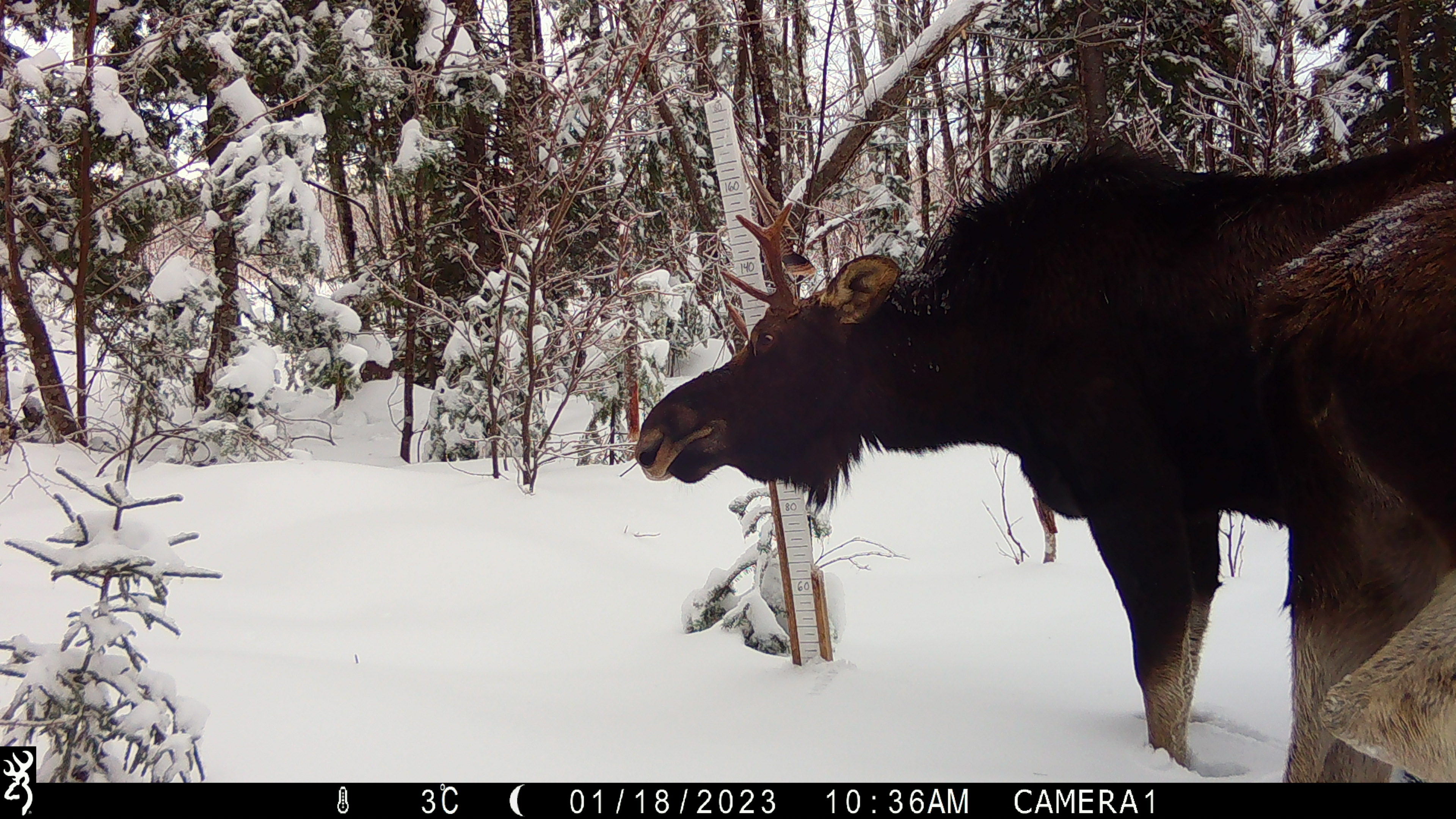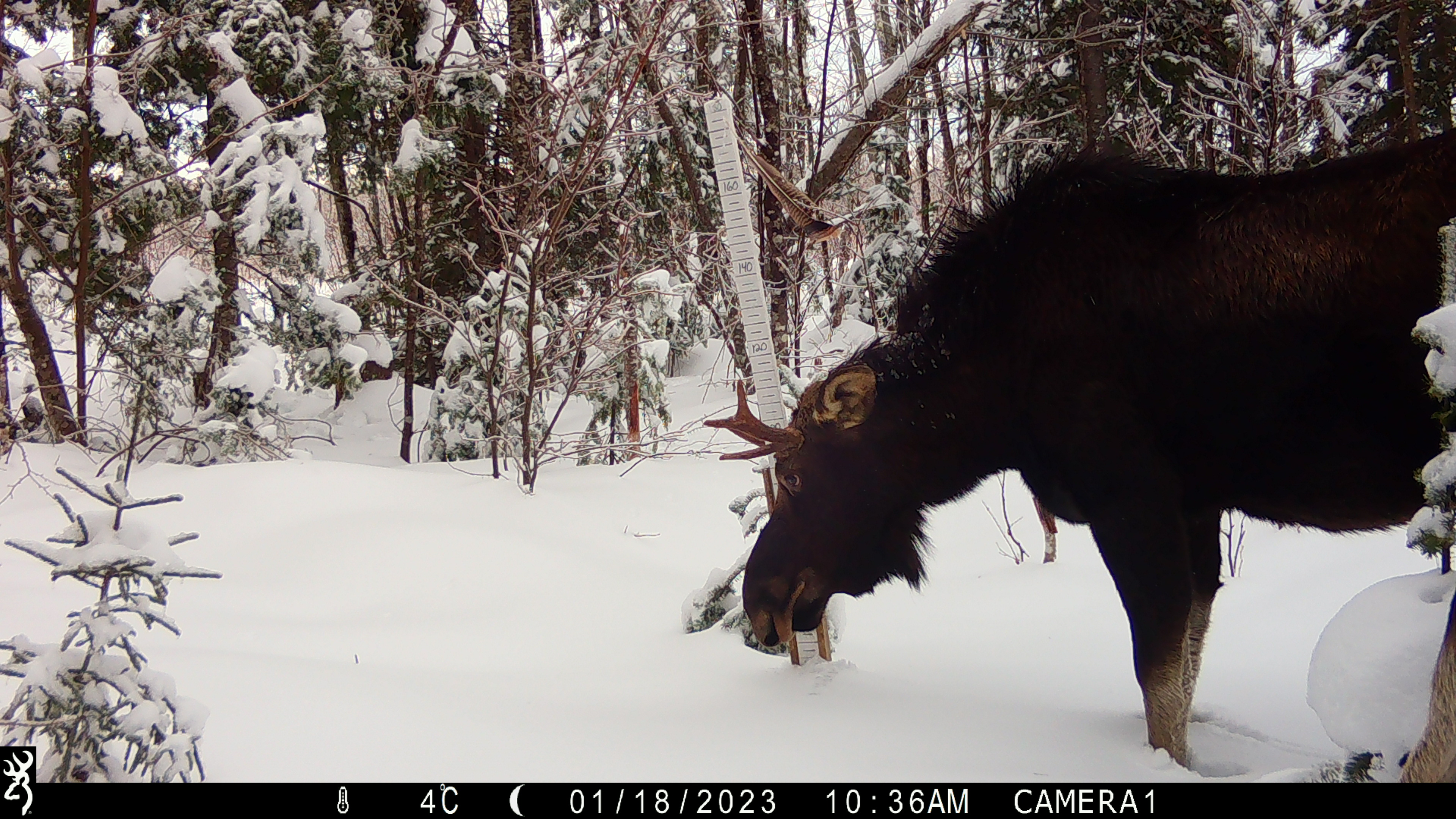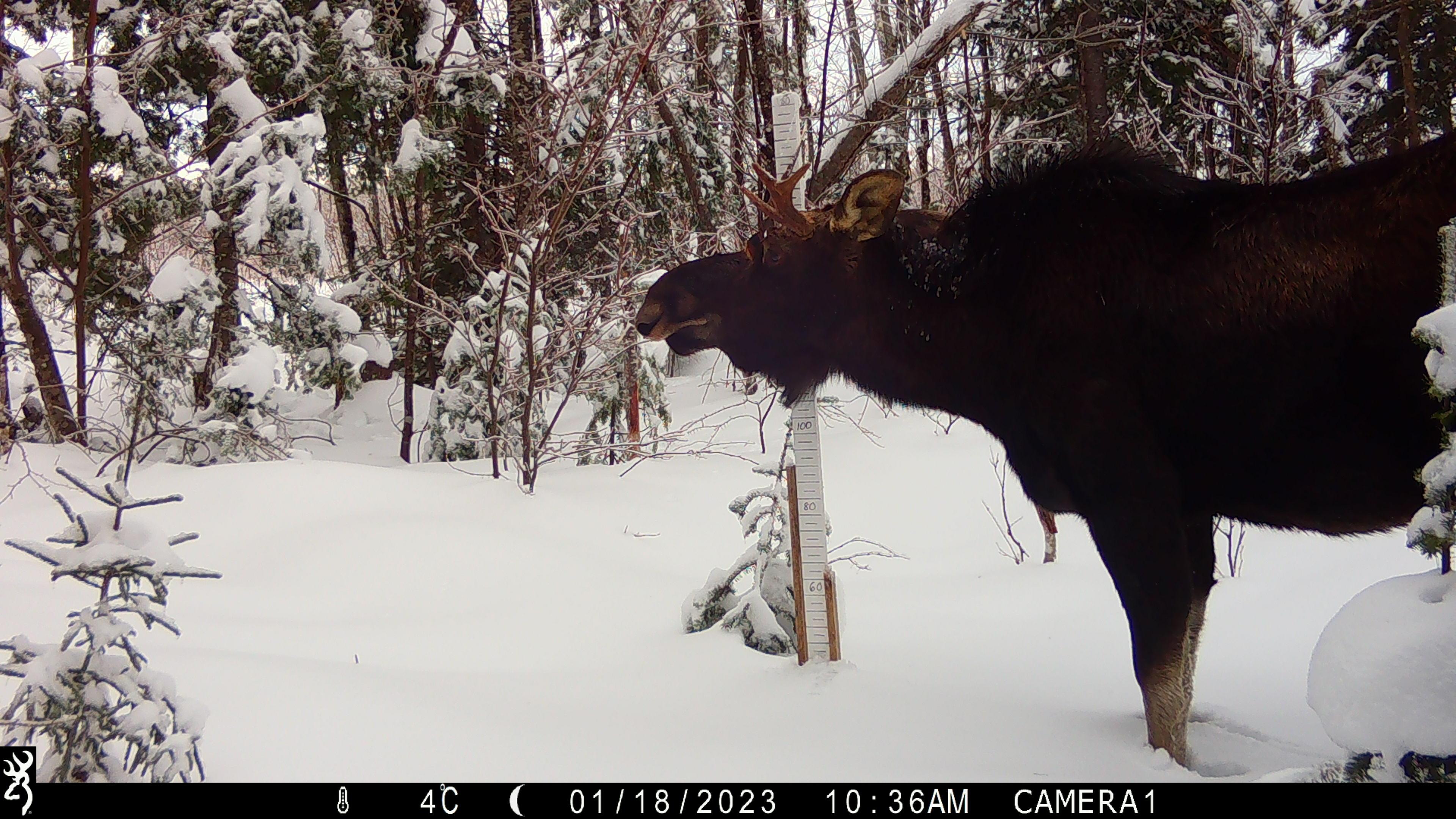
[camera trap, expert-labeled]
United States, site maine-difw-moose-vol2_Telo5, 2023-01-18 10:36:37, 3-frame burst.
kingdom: Animalia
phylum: Chordata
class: Mammalia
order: Artiodactyla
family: Cervidae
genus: Alces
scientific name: Alces alces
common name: moose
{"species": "moose (Alces alces)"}